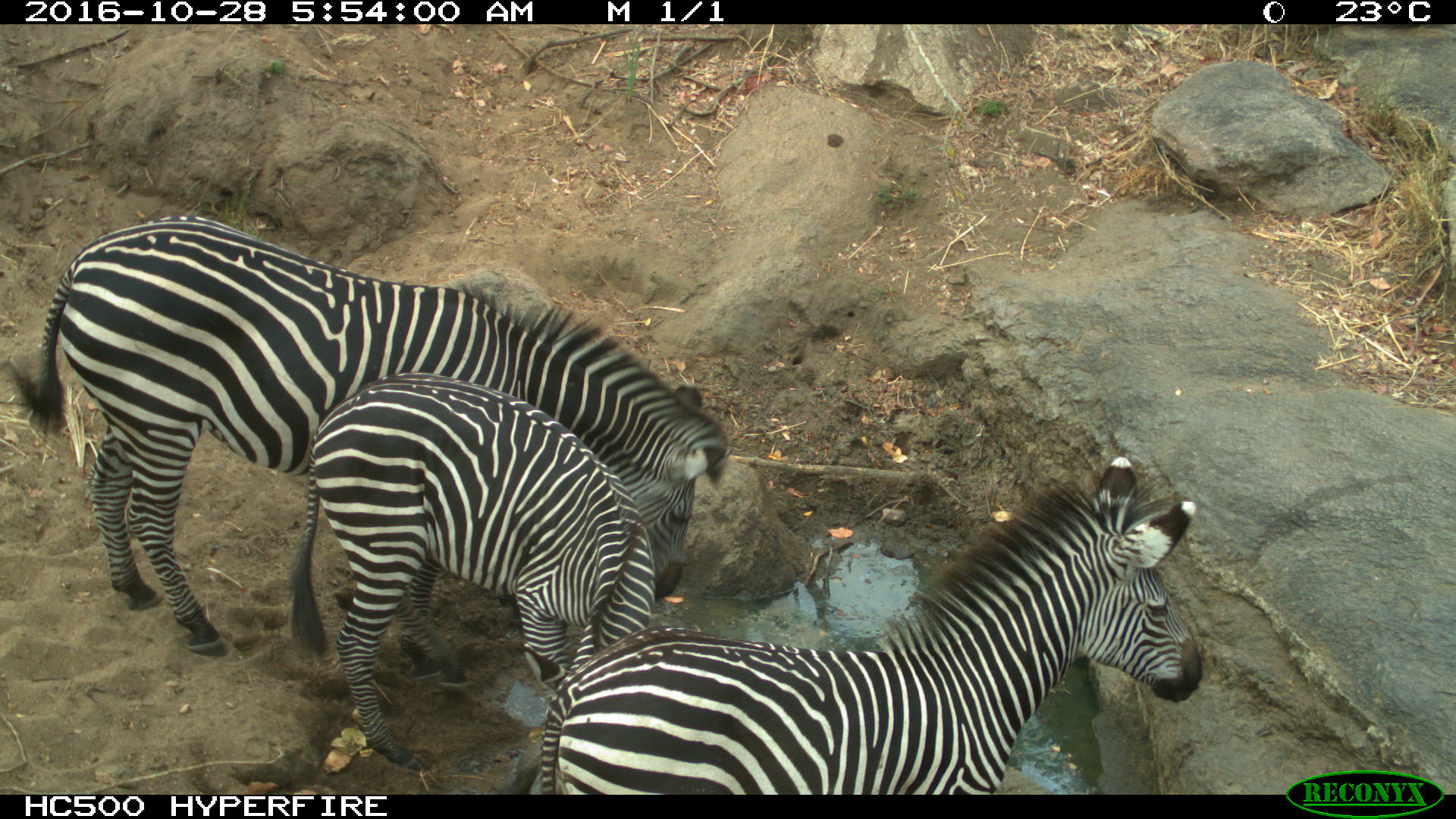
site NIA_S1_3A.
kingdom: Animalia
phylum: Chordata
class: Mammalia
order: Perissodactyla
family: Equidae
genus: Equus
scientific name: Equus quagga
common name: plains zebra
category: zebraplains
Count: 3.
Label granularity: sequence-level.